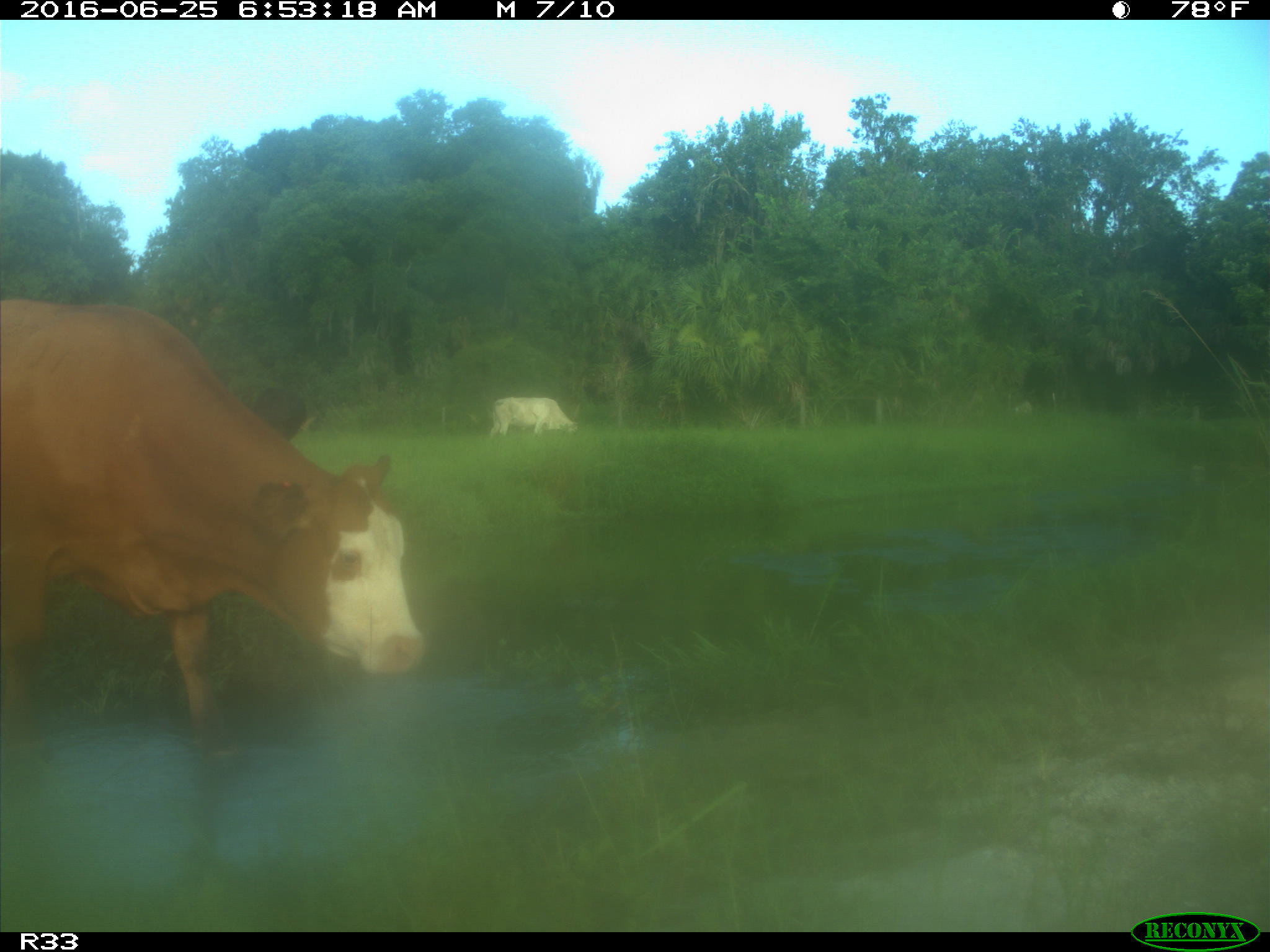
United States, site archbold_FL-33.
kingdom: Animalia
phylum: Chordata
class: Mammalia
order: Artiodactyla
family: Bovidae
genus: Bos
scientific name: Bos taurus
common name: domestic cow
Bos taurus (domestic cow).